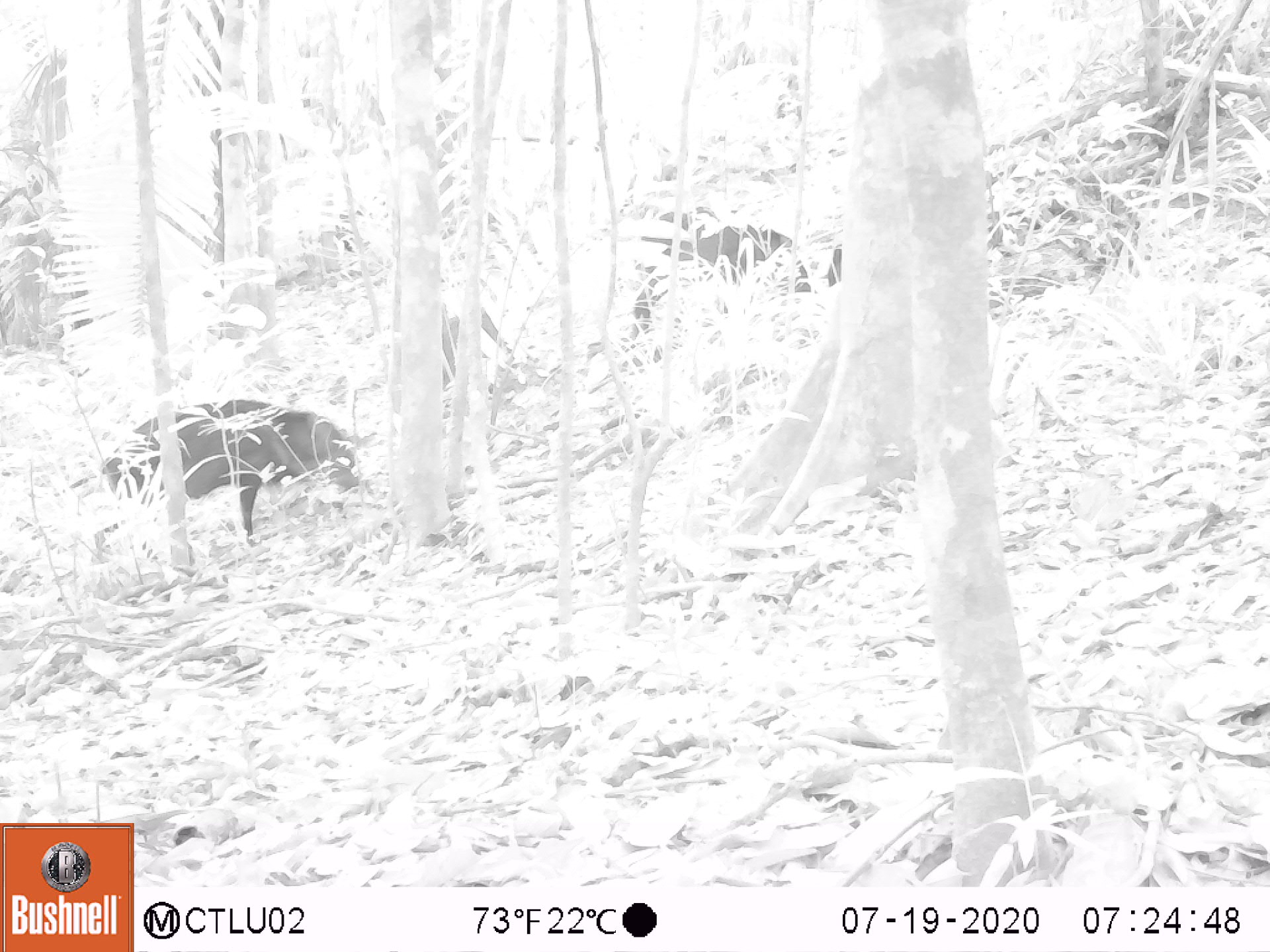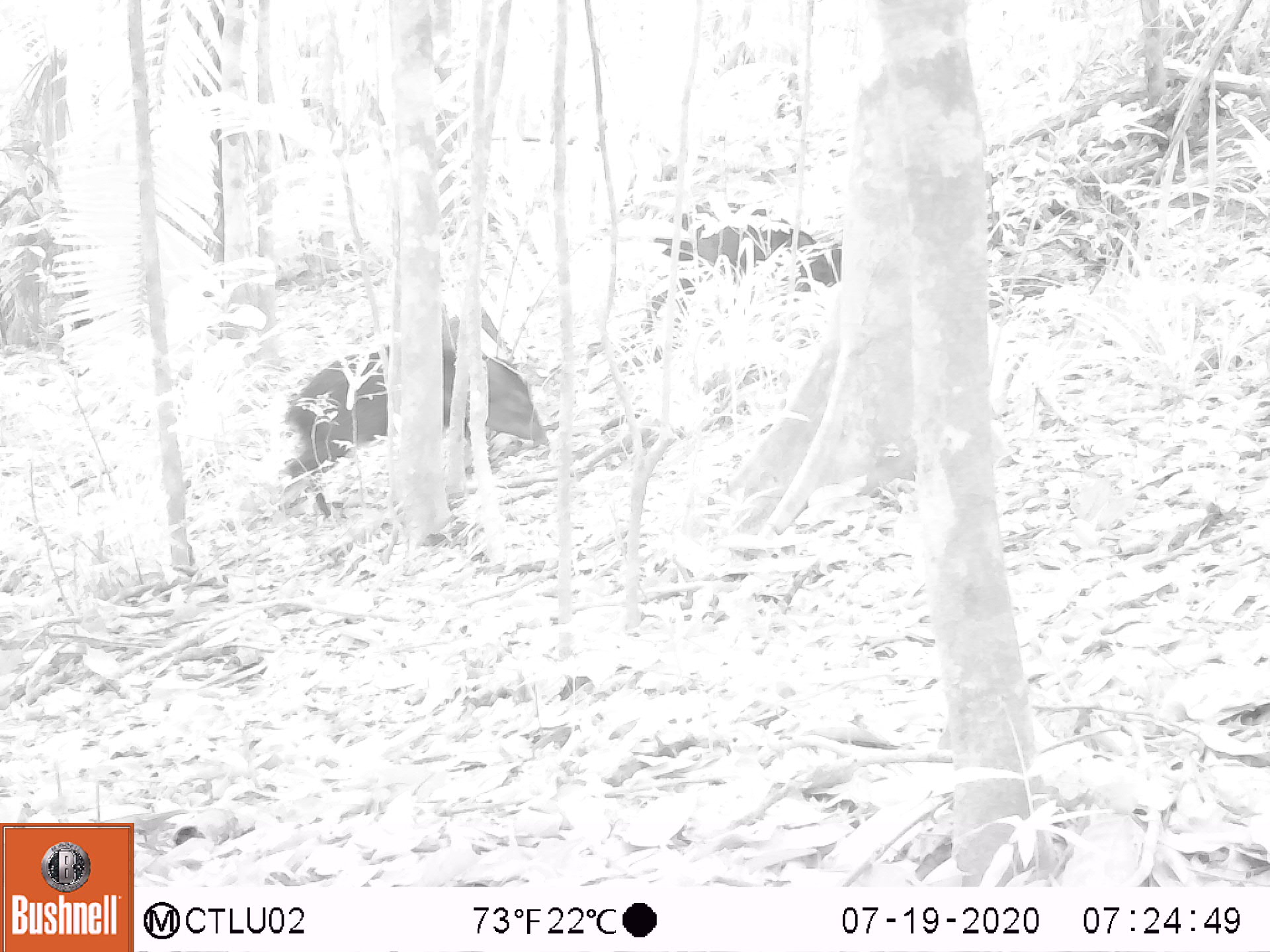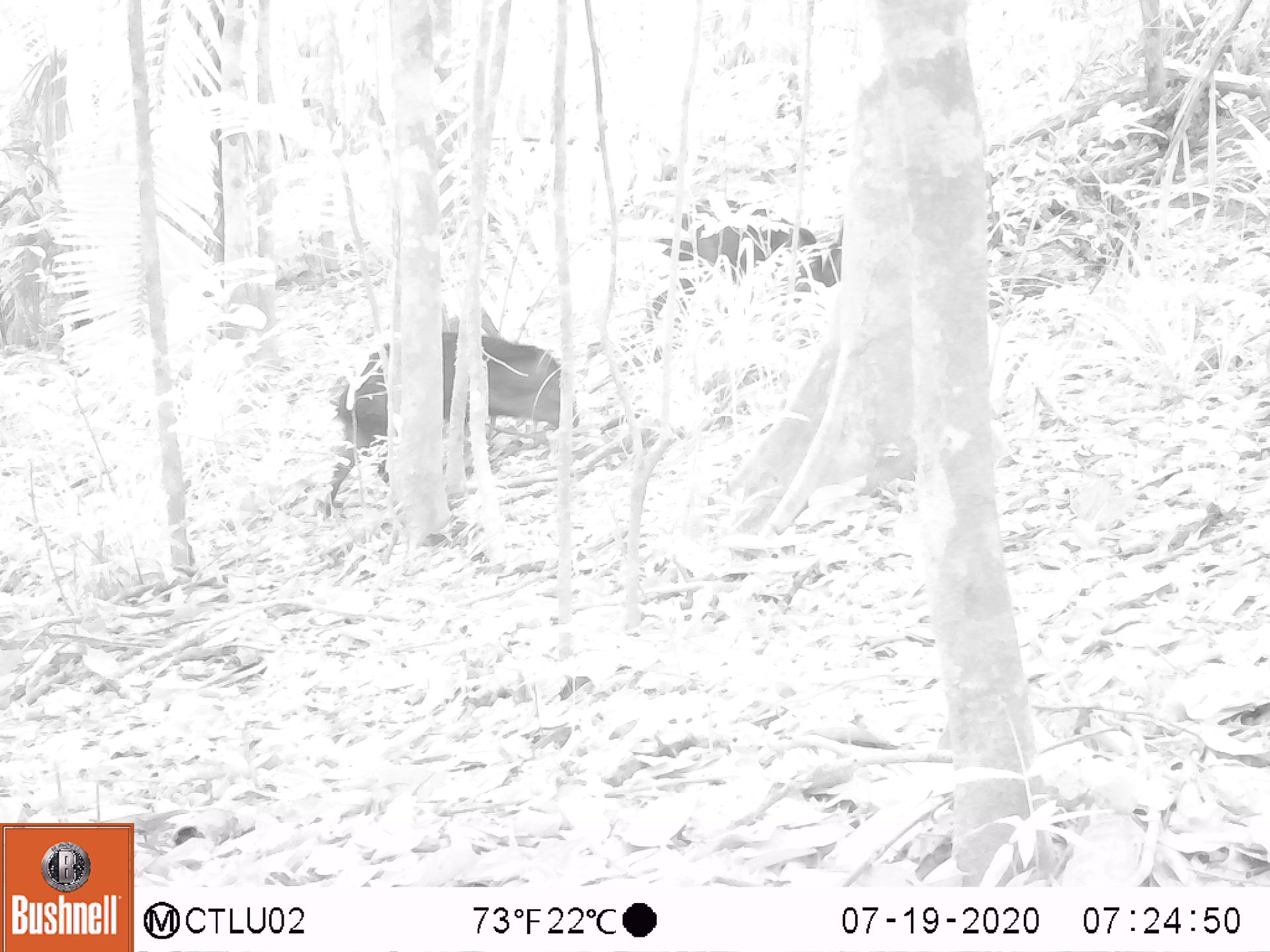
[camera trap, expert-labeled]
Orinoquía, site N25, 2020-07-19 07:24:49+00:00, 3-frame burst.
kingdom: Animalia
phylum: Chordata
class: Mammalia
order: Artiodactyla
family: Tayassuidae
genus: Pecari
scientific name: Pecari tajacu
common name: collared peccary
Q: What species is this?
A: Collared peccary (Pecari tajacu).